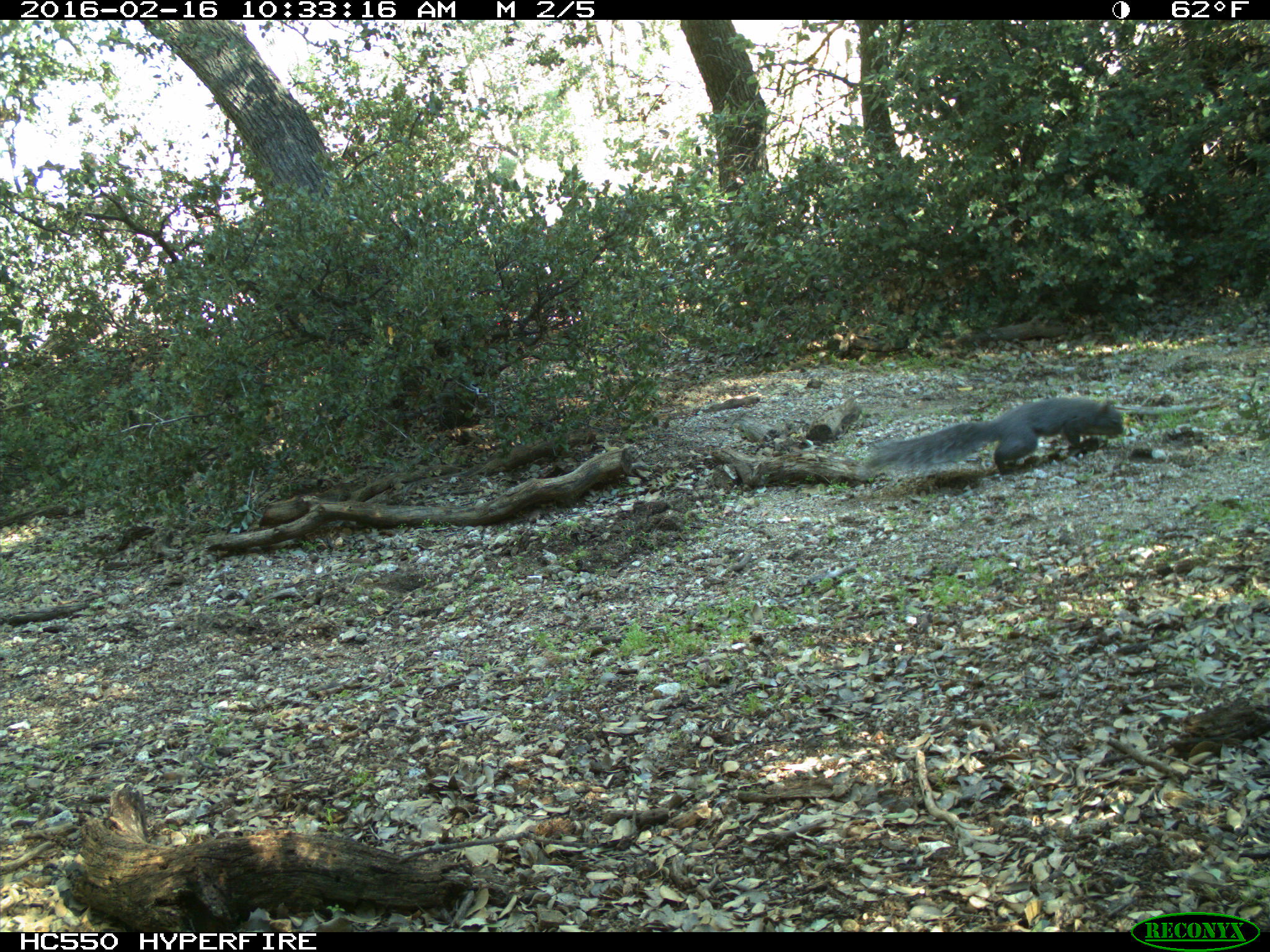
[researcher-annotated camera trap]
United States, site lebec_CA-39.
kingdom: Animalia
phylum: Chordata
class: Mammalia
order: Rodentia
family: Sciuridae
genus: Sciurus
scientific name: Sciurus carolinensis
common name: eastern gray squirrel